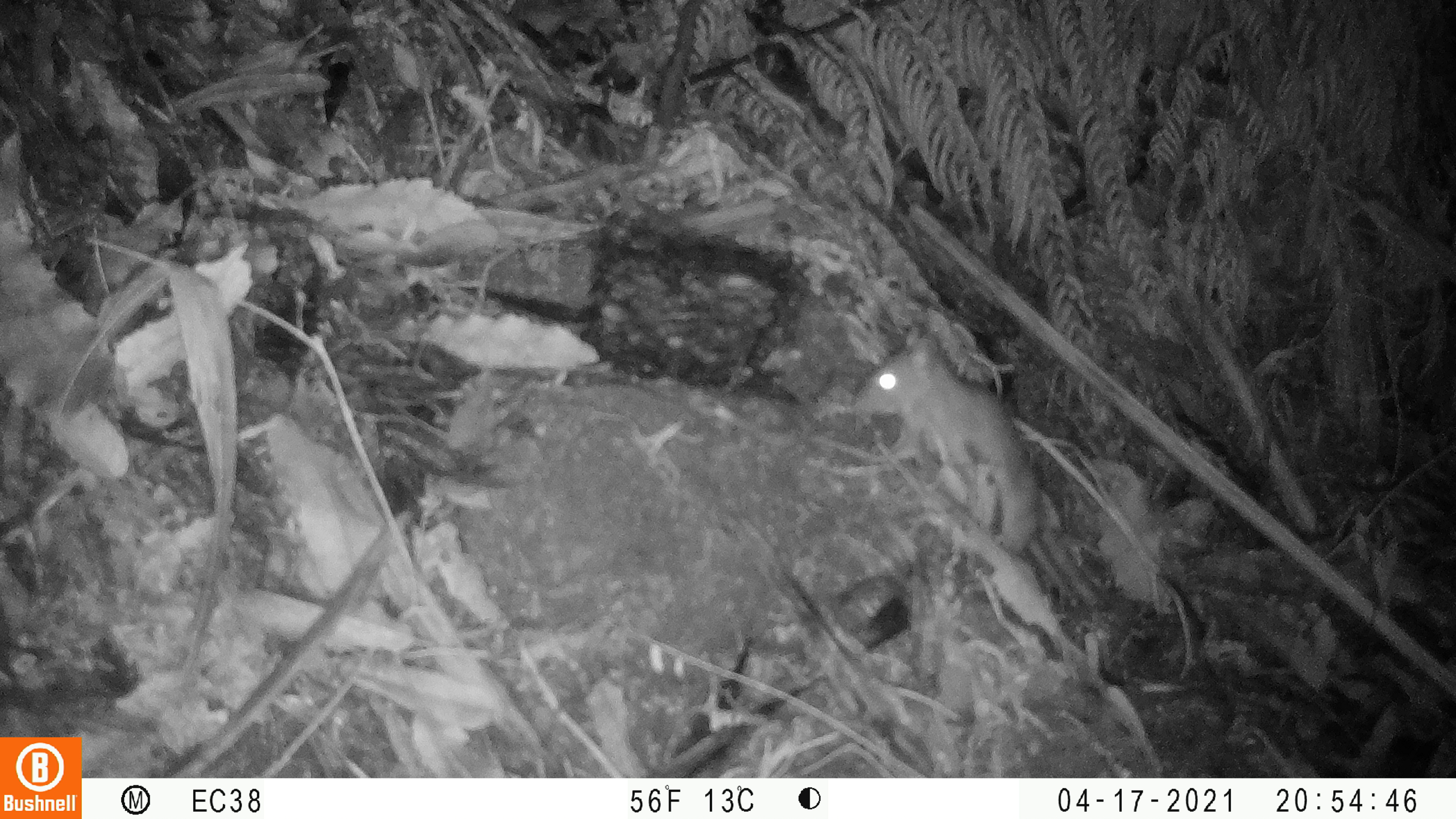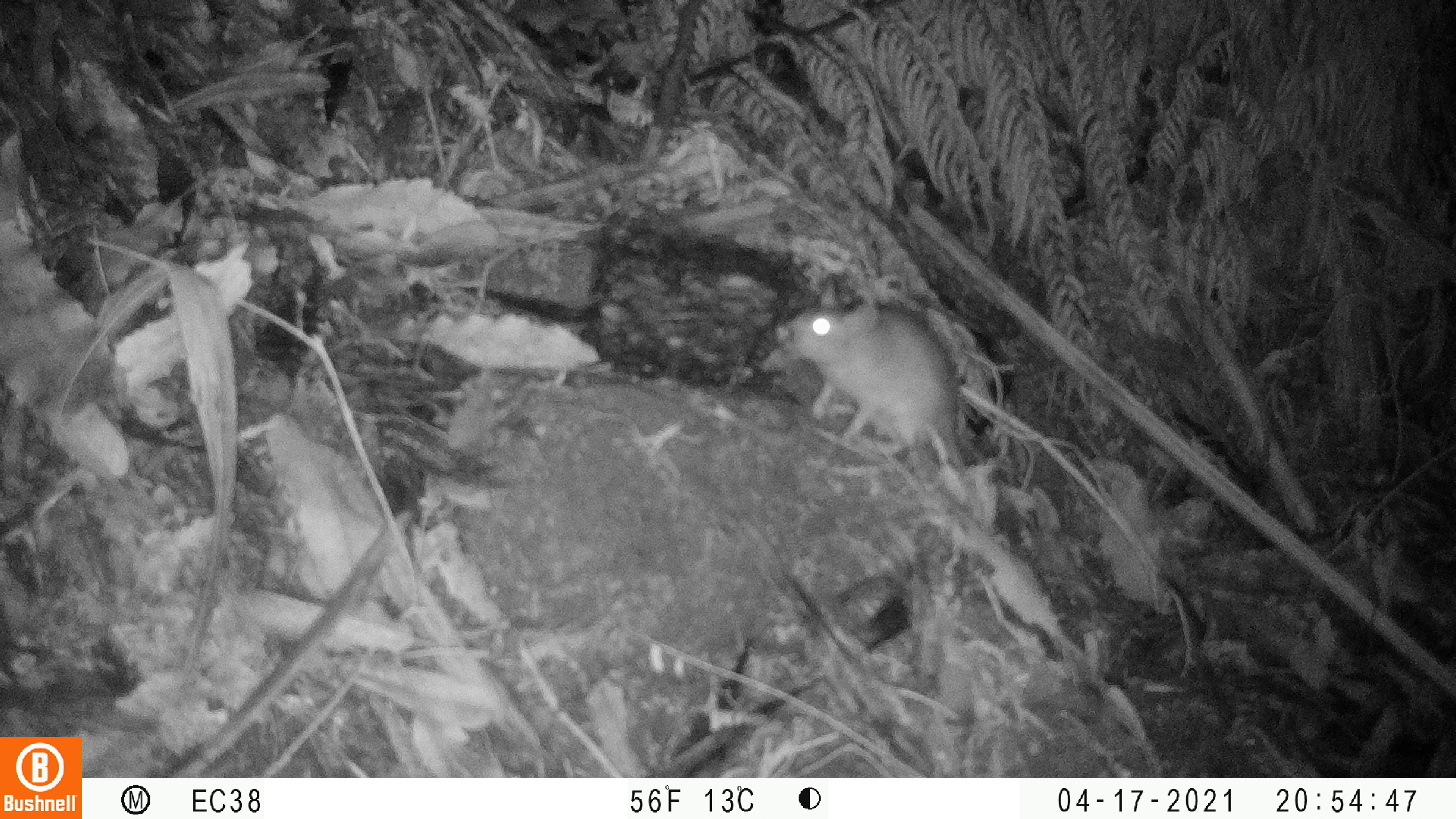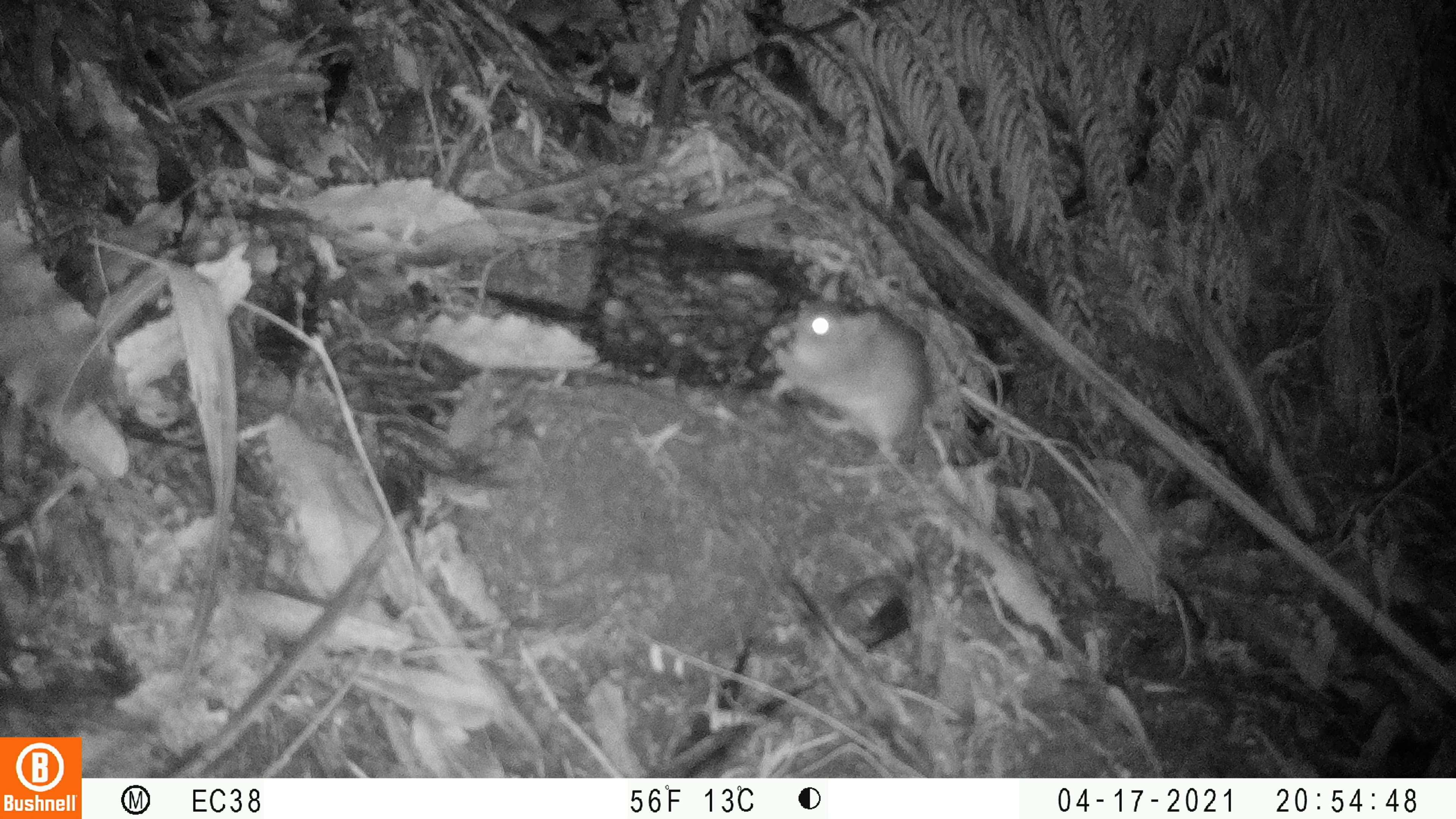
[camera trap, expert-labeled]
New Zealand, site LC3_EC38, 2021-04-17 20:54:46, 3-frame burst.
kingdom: Animalia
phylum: Chordata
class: Mammalia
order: Rodentia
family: Muridae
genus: Rattus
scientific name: Rattus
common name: rat